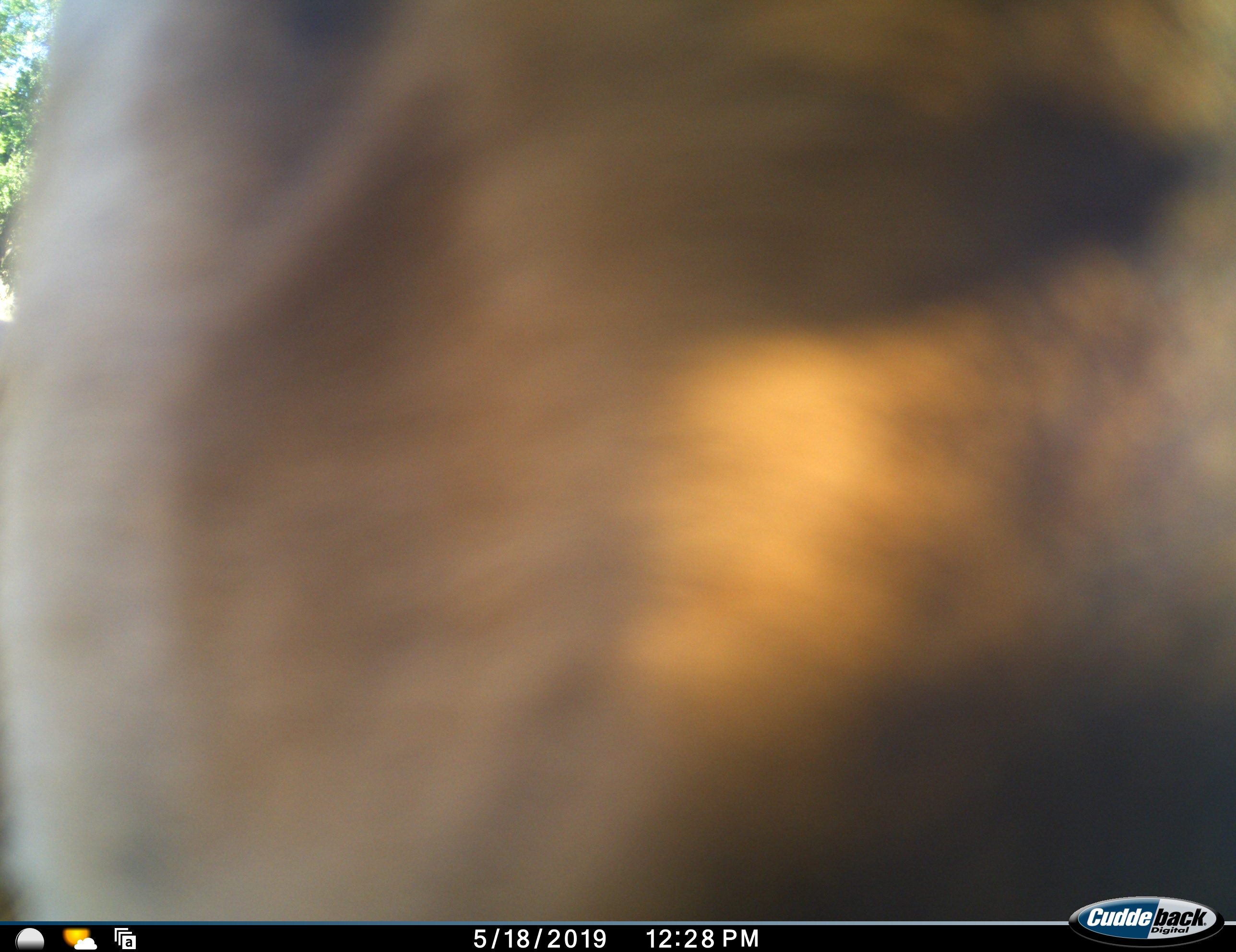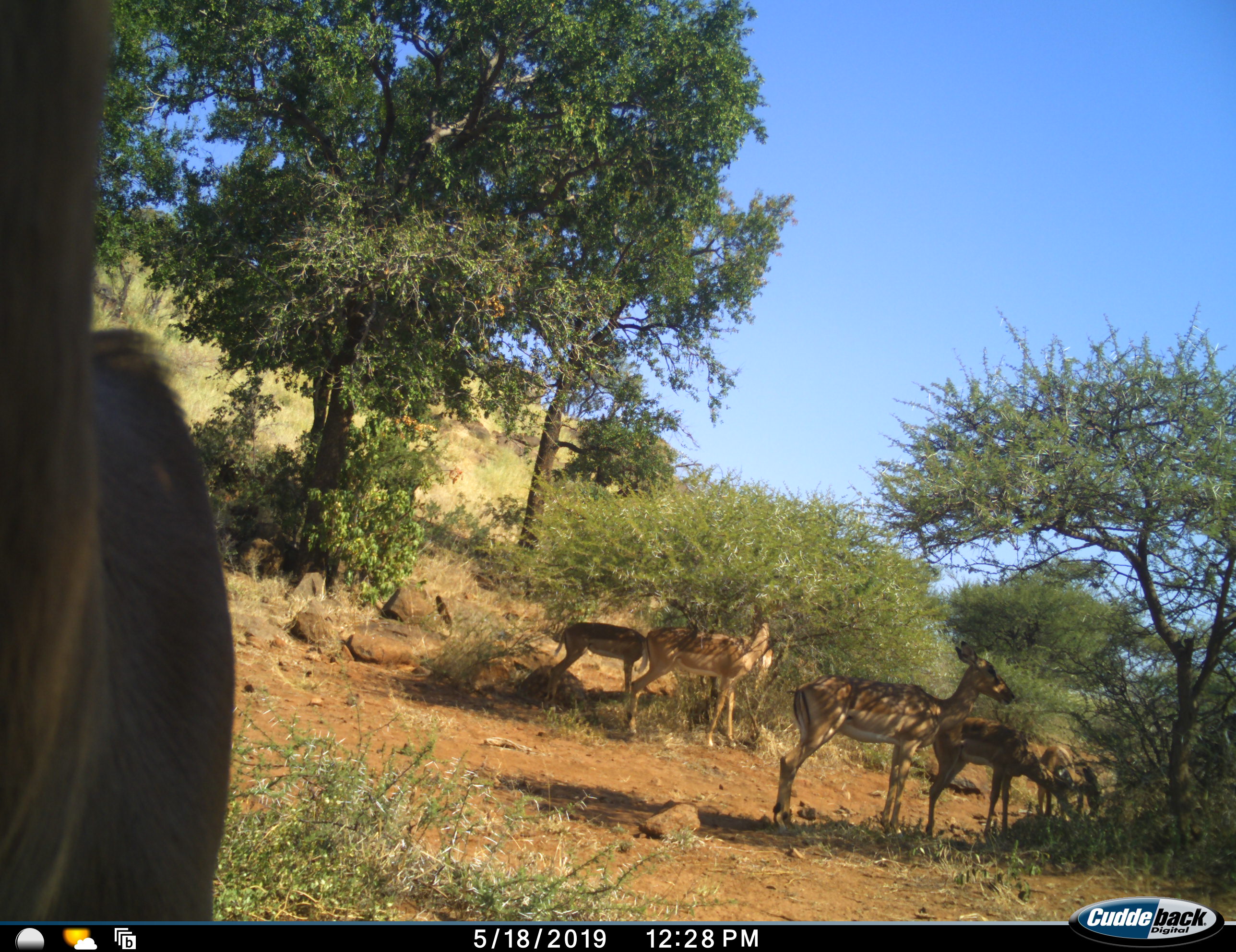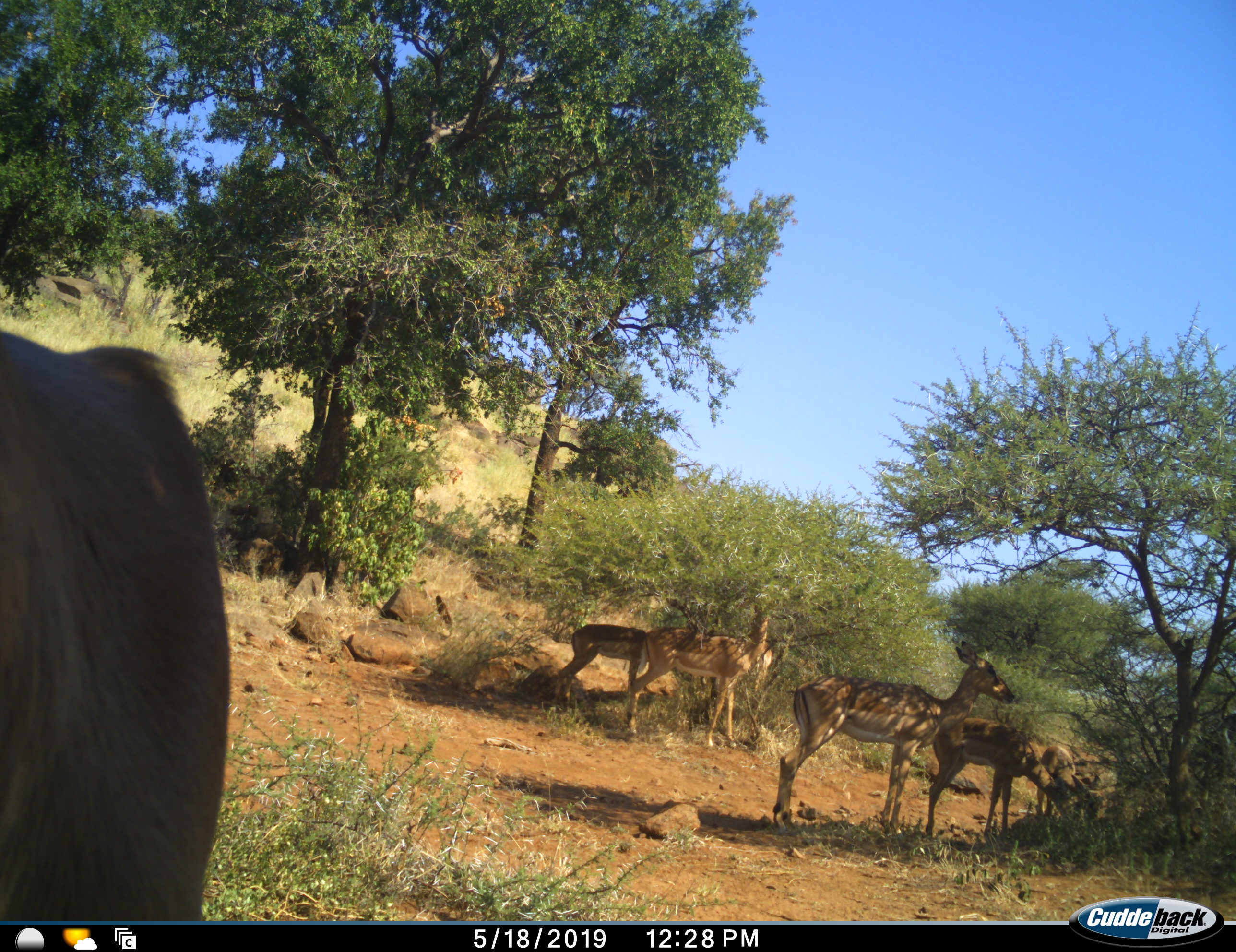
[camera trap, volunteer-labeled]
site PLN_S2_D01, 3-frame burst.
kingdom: Animalia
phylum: Chordata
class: Mammalia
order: Artiodactyla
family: Bovidae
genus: Aepyceros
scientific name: Aepyceros melampus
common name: impala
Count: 6.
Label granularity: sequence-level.